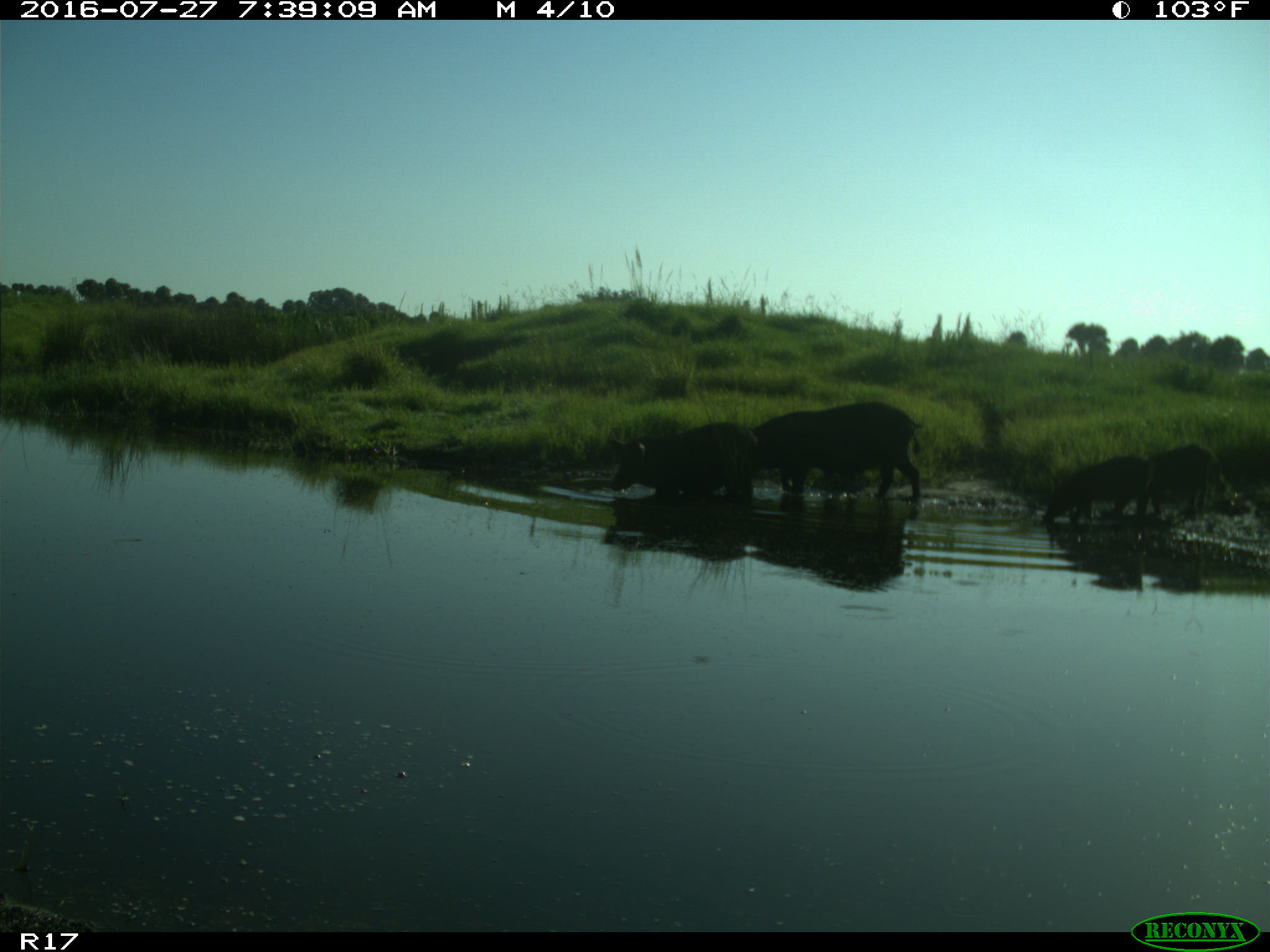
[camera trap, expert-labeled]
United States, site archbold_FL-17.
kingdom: Animalia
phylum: Chordata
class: Mammalia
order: Artiodactyla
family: Suidae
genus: Sus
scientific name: Sus scrofa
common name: wild boar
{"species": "Sus scrofa (wild boar)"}